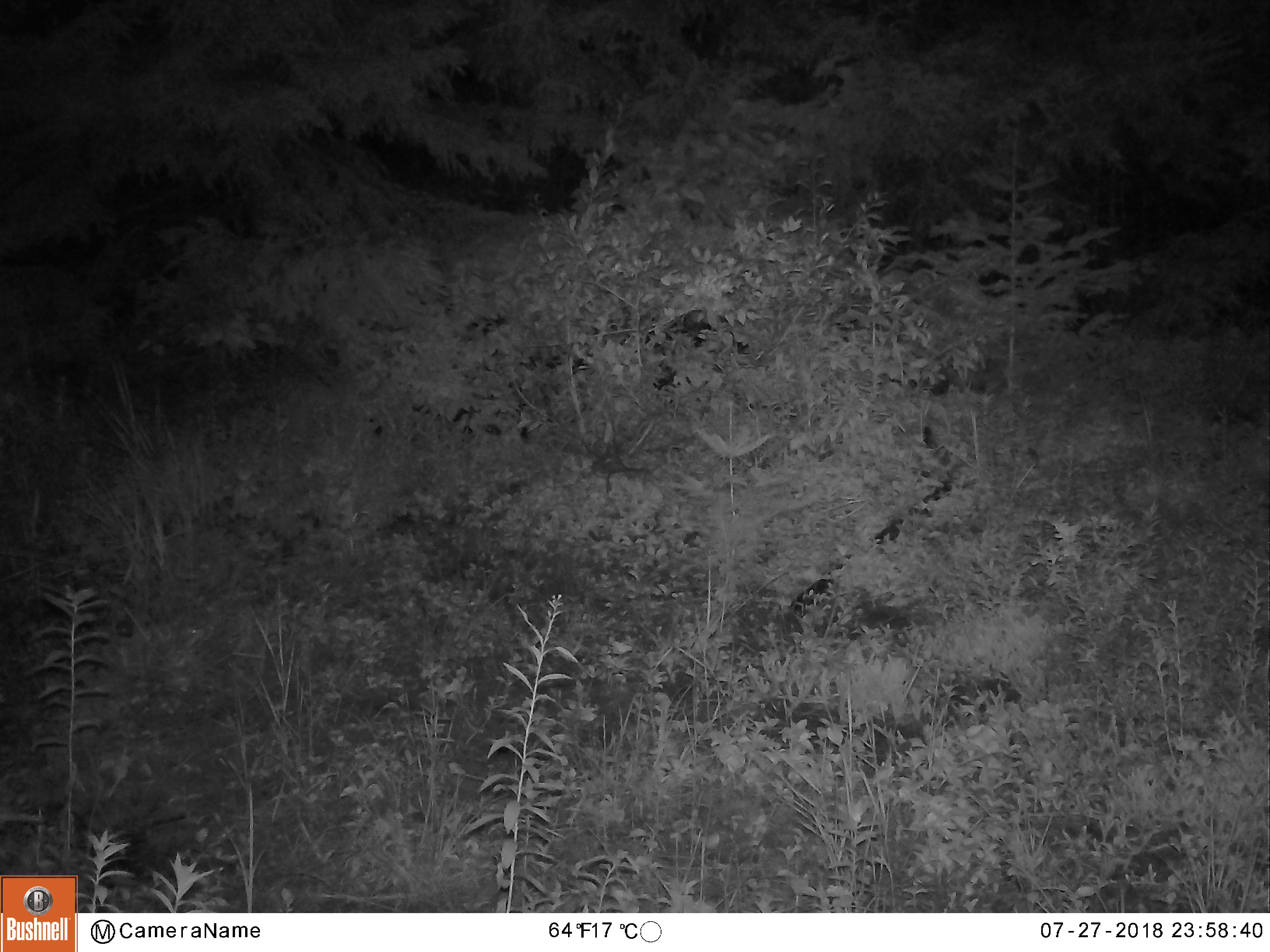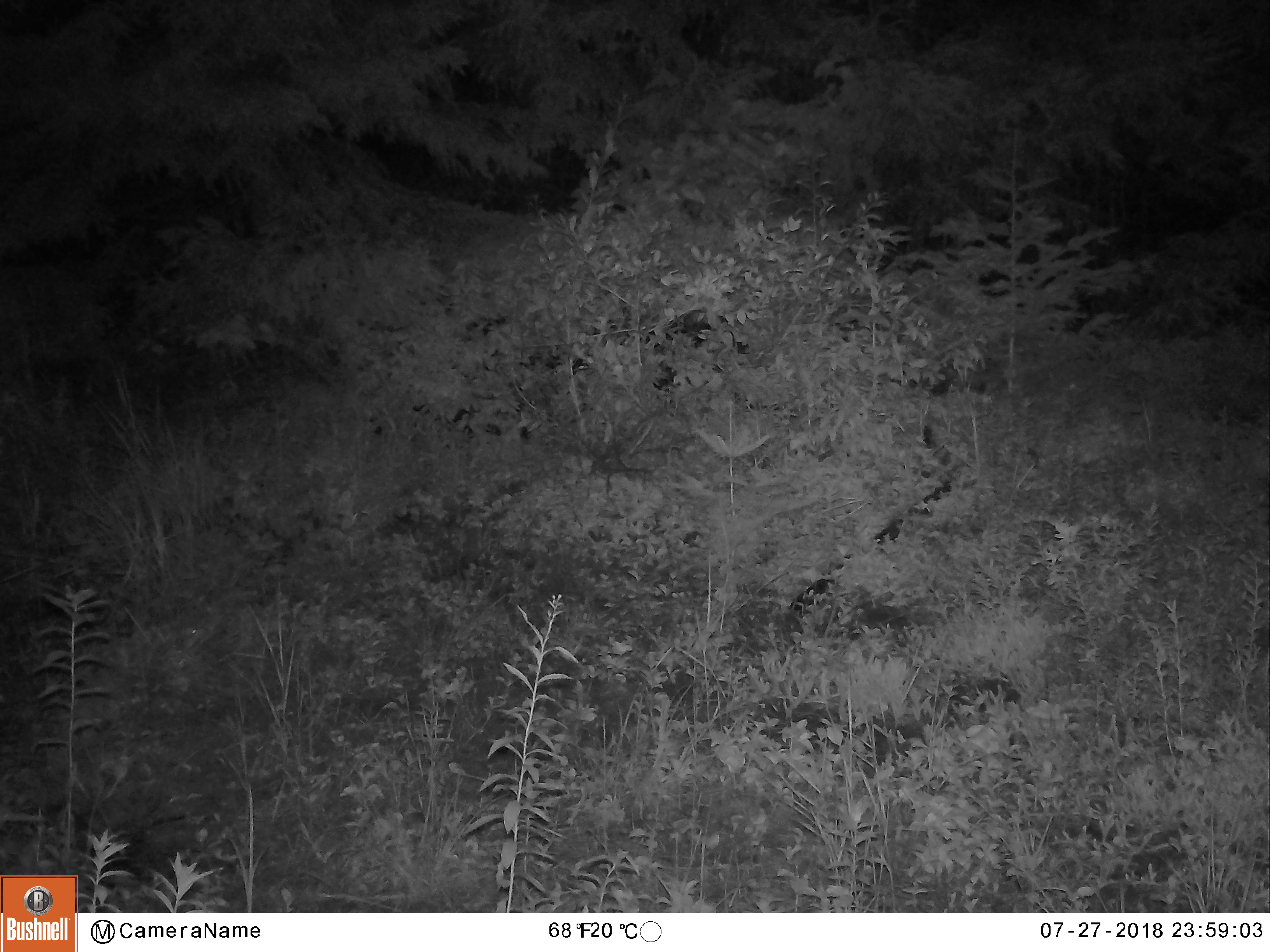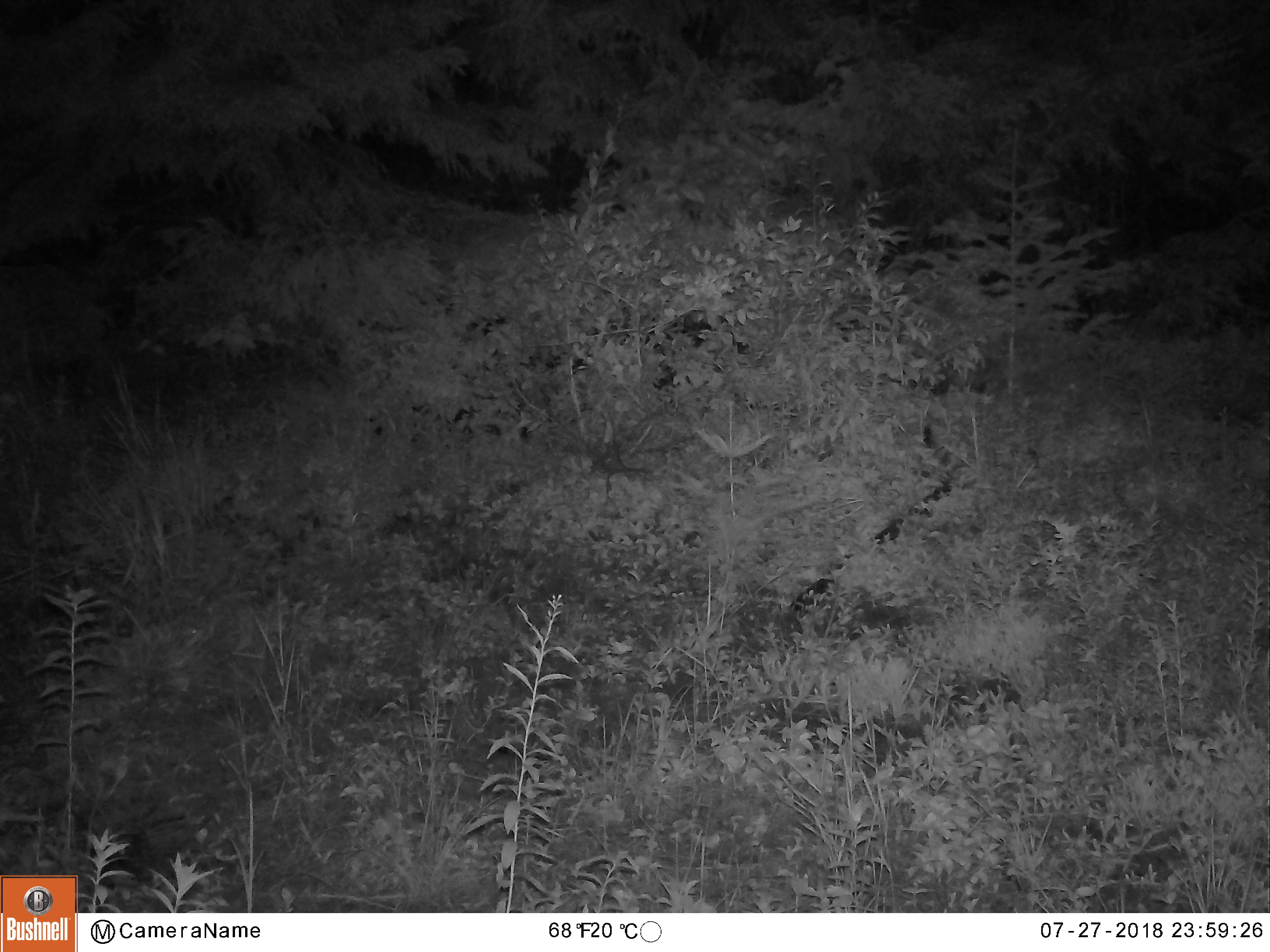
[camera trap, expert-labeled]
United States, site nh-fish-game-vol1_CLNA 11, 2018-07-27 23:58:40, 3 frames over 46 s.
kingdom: Animalia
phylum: Chordata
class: Mammalia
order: Artiodactyla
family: Cervidae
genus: Odocoileus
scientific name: Odocoileus virginianus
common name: white-tailed deer